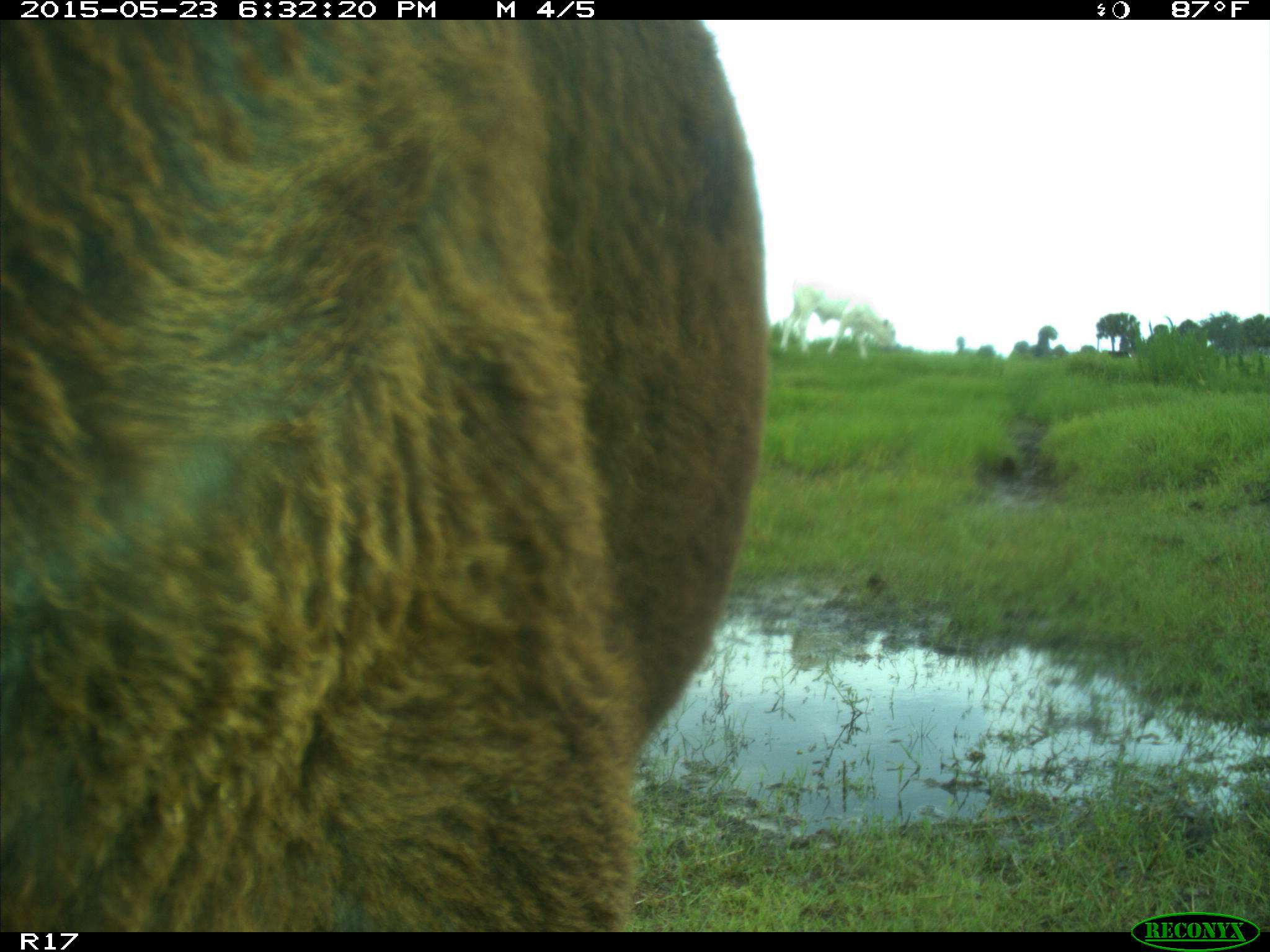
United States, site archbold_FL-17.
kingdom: Animalia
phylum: Chordata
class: Mammalia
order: Artiodactyla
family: Bovidae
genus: Bos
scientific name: Bos taurus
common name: domestic cow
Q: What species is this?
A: Bos taurus (domestic cow).